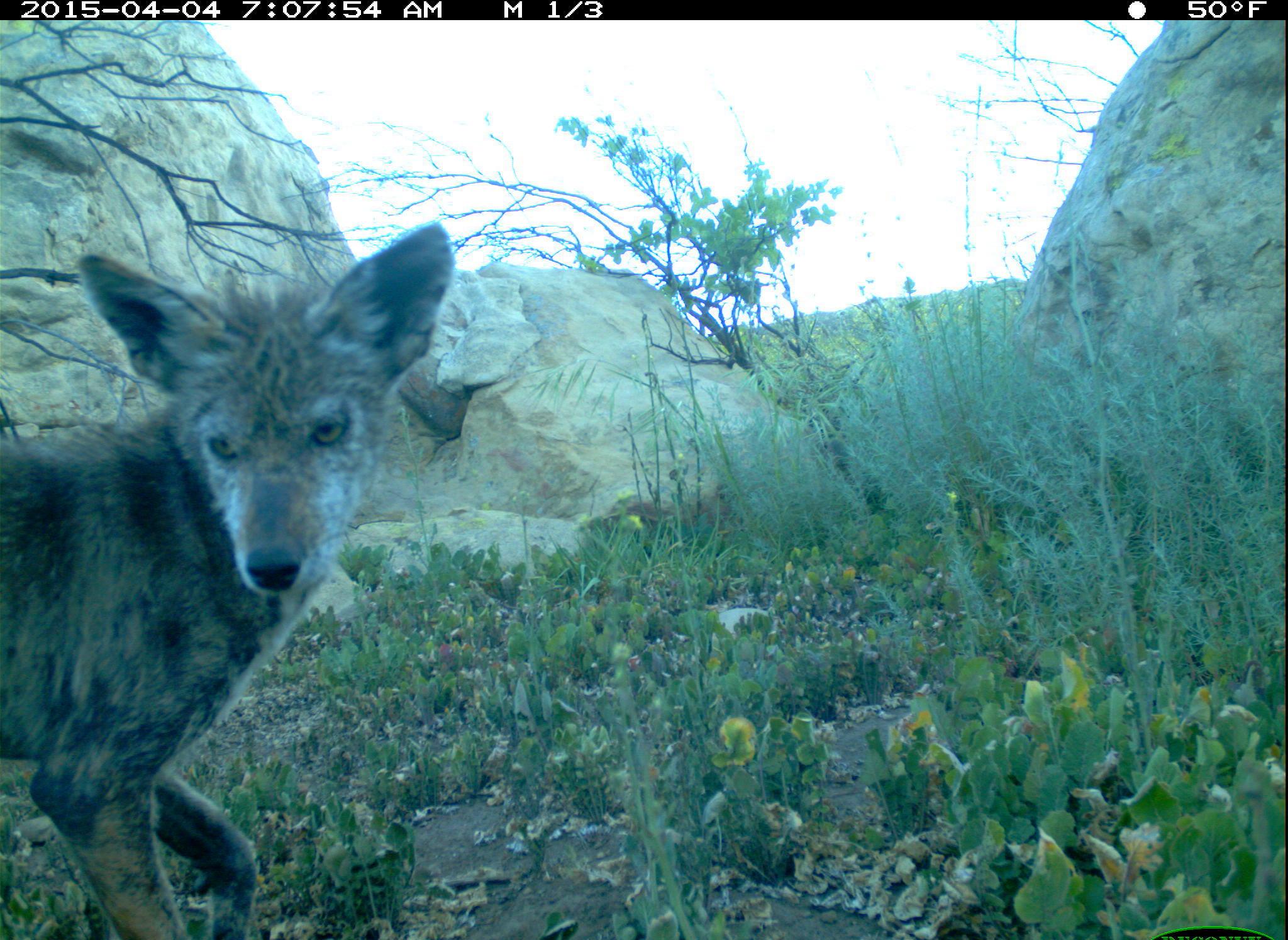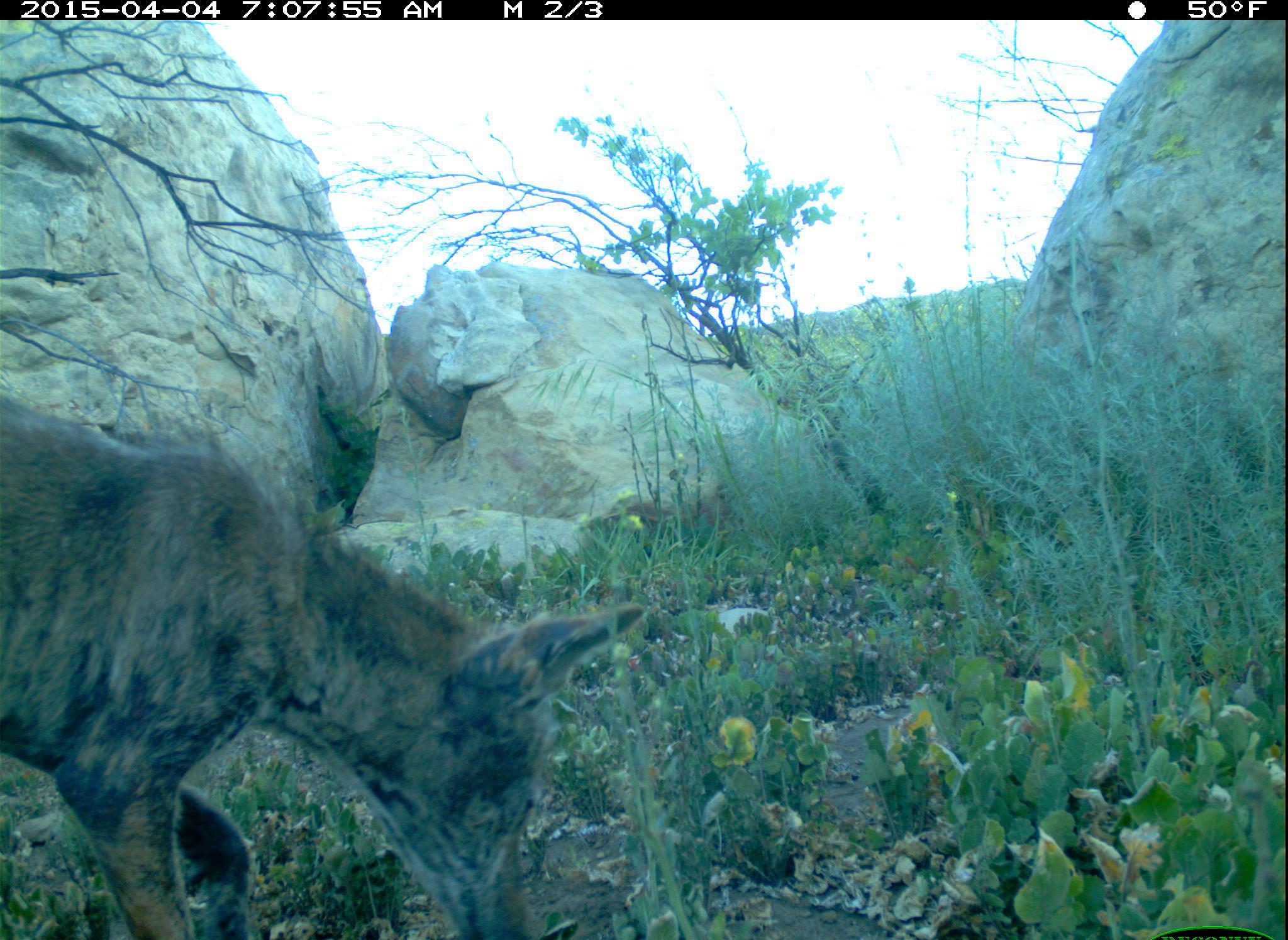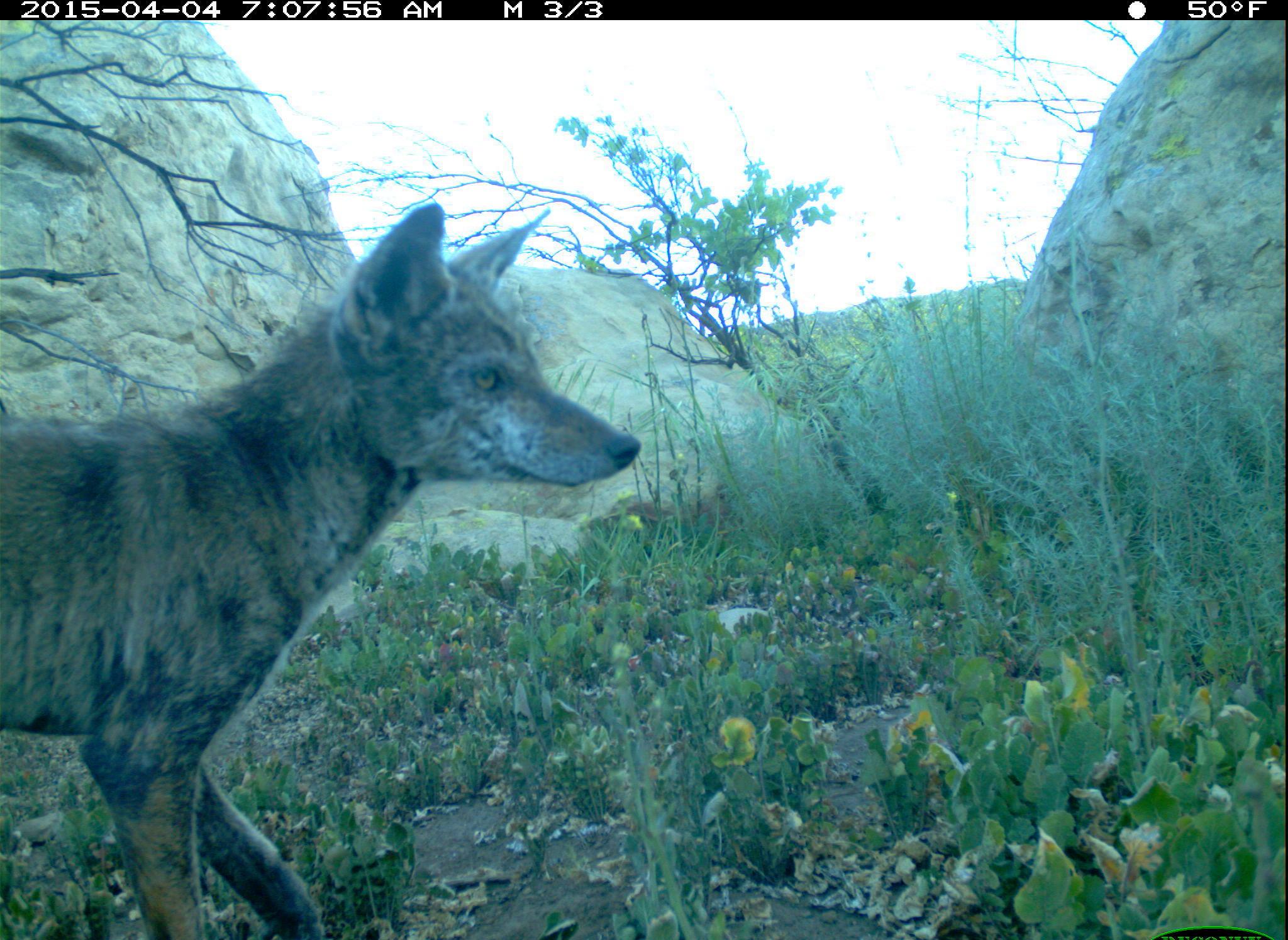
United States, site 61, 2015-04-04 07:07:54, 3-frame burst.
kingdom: Animalia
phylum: Chordata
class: Mammalia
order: Carnivora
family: Canidae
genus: Canis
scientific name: Canis latrans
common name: coyote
Coyote (Canis latrans).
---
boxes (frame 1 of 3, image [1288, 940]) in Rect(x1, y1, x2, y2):
coyote: Rect(0, 211, 485, 939)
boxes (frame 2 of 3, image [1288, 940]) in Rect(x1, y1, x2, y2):
coyote: Rect(10, 403, 660, 934)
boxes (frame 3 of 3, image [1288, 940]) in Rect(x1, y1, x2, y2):
coyote: Rect(6, 196, 648, 940)